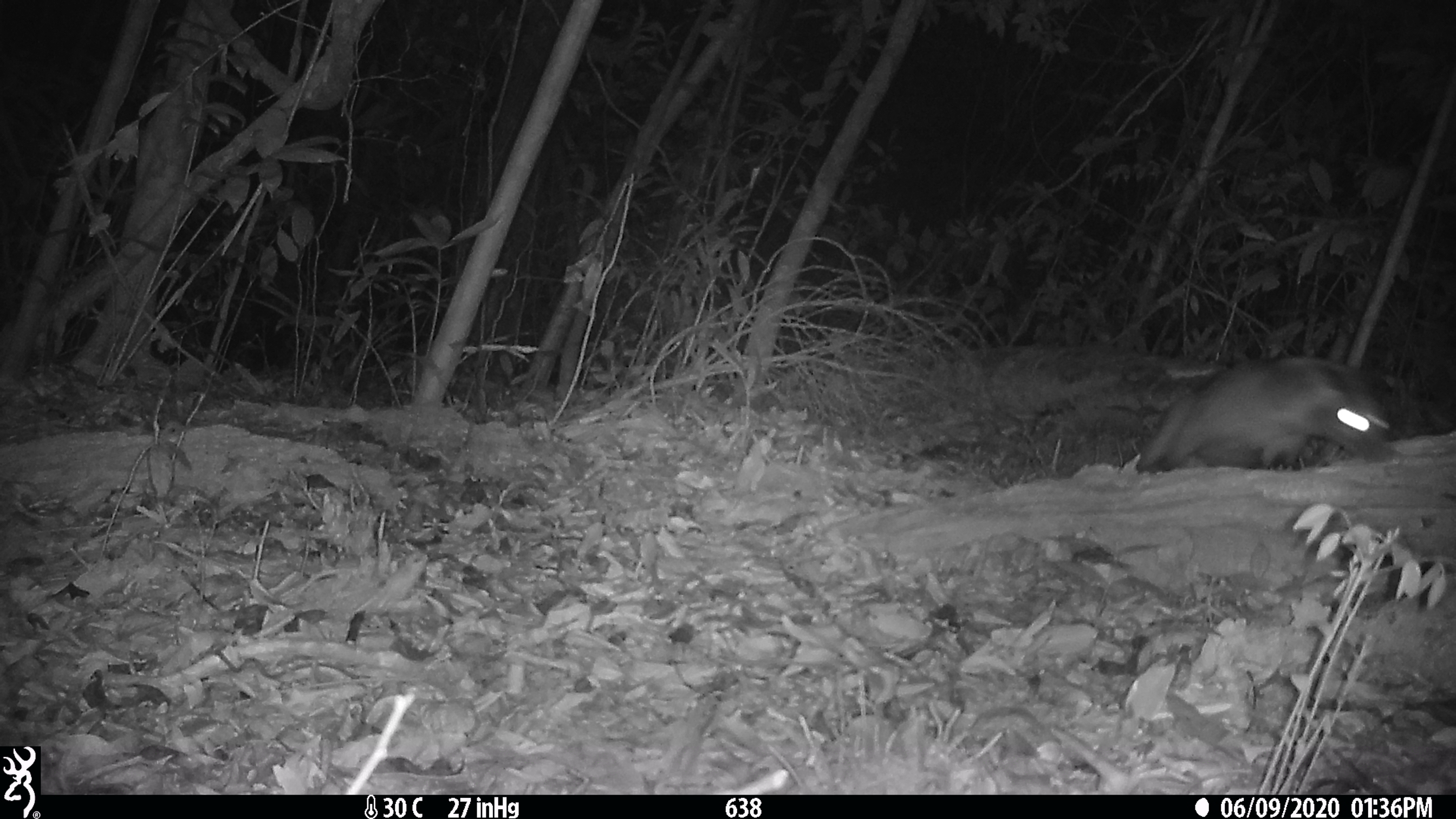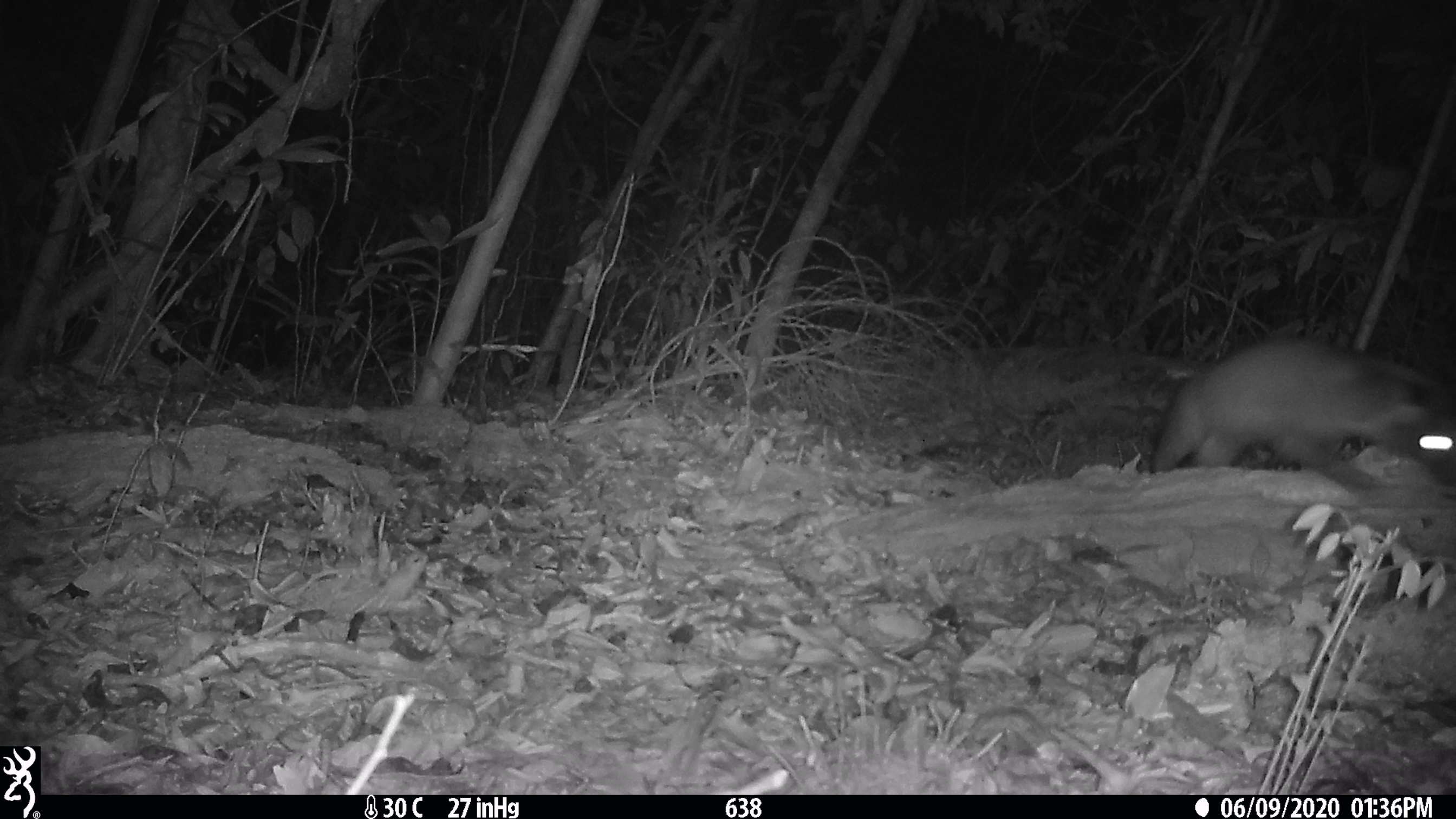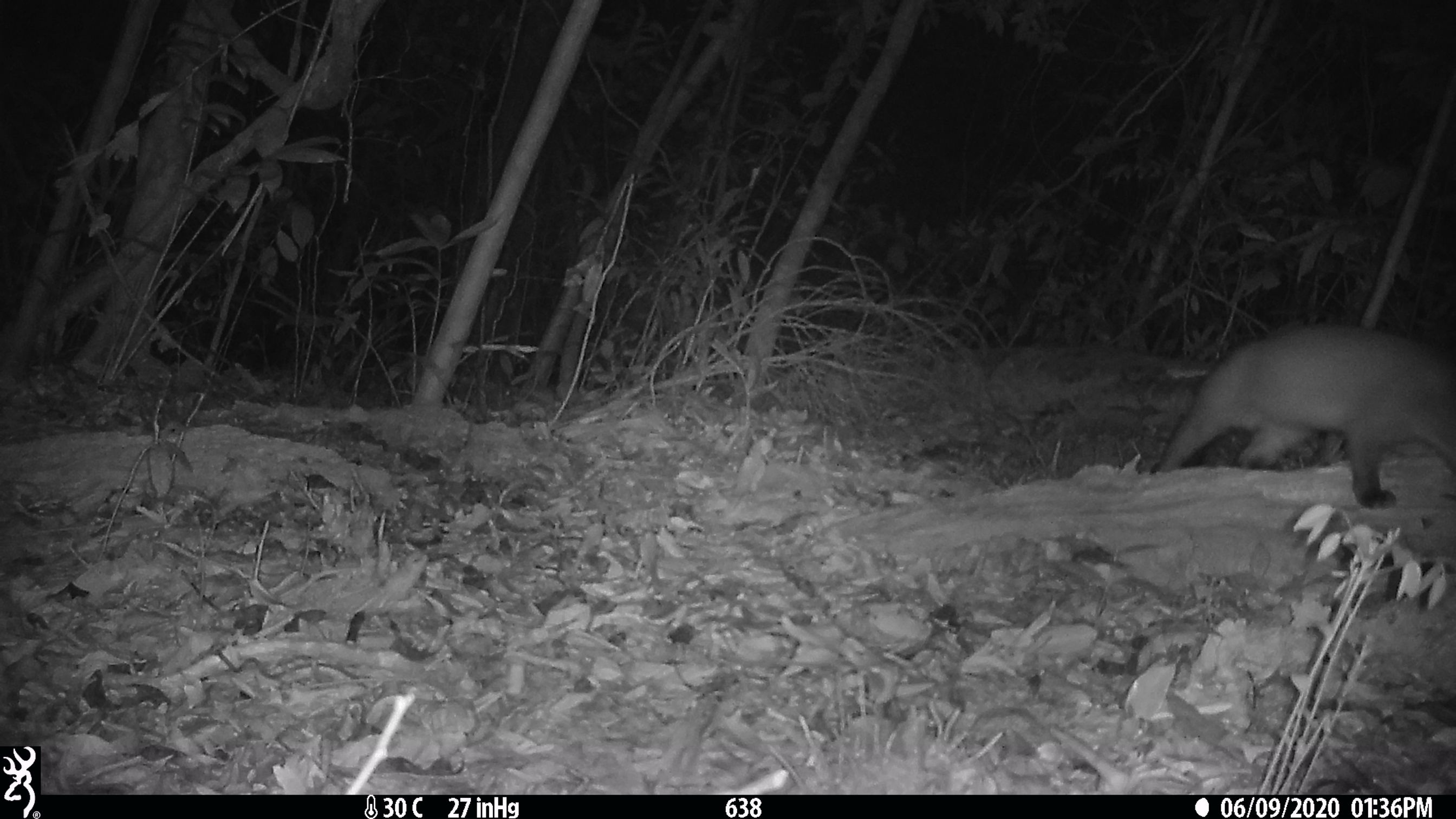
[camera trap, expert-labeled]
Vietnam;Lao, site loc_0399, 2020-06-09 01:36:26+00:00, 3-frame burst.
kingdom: Animalia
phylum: Chordata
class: Mammalia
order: Carnivora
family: Viverridae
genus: Paguma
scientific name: Paguma larvata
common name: masked palm civet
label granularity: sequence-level